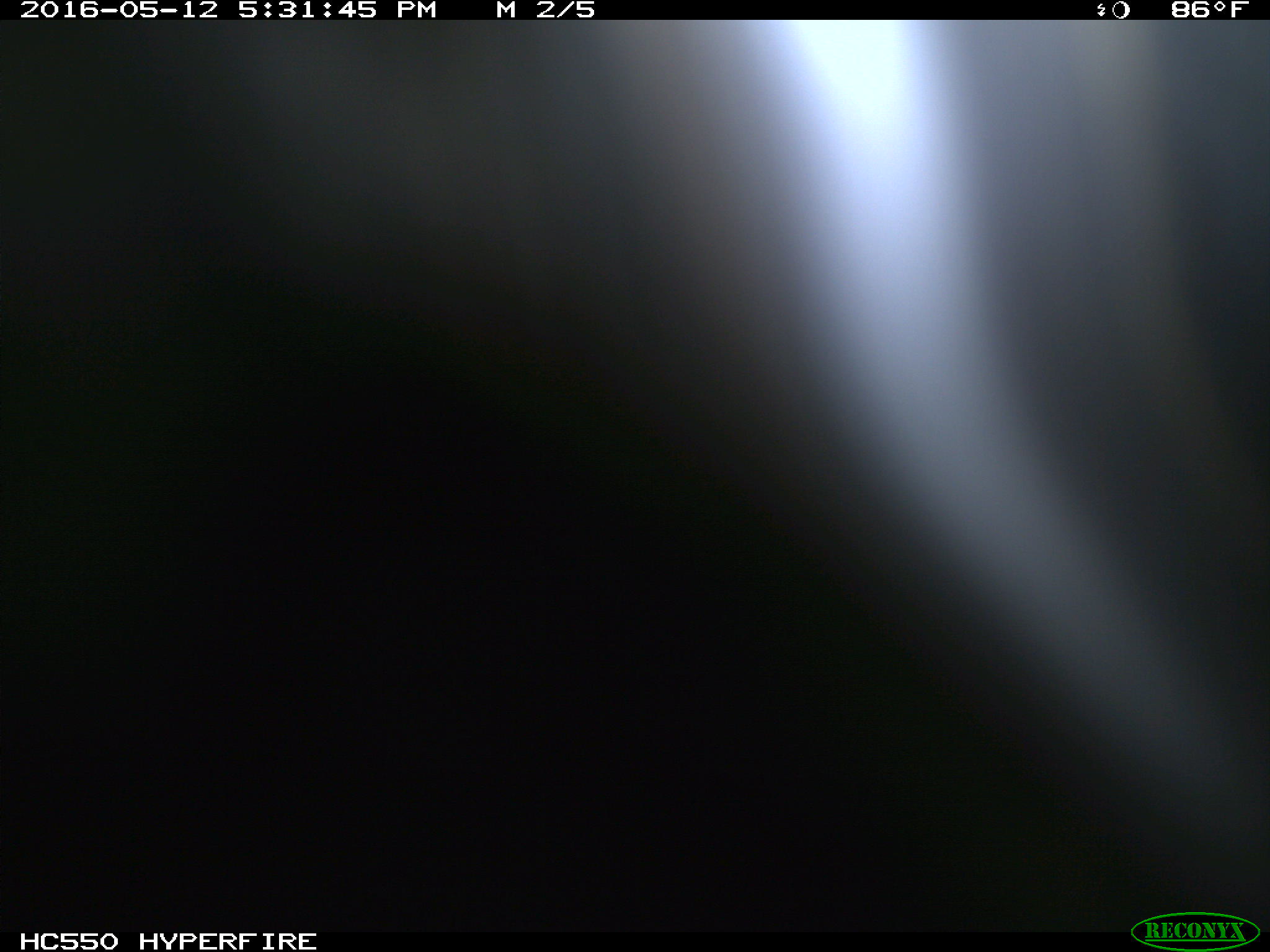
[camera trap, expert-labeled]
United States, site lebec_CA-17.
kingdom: Animalia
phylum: Chordata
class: Mammalia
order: Artiodactyla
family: Bovidae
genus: Bos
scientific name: Bos taurus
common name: domestic cow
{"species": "Bos taurus (domestic cow)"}